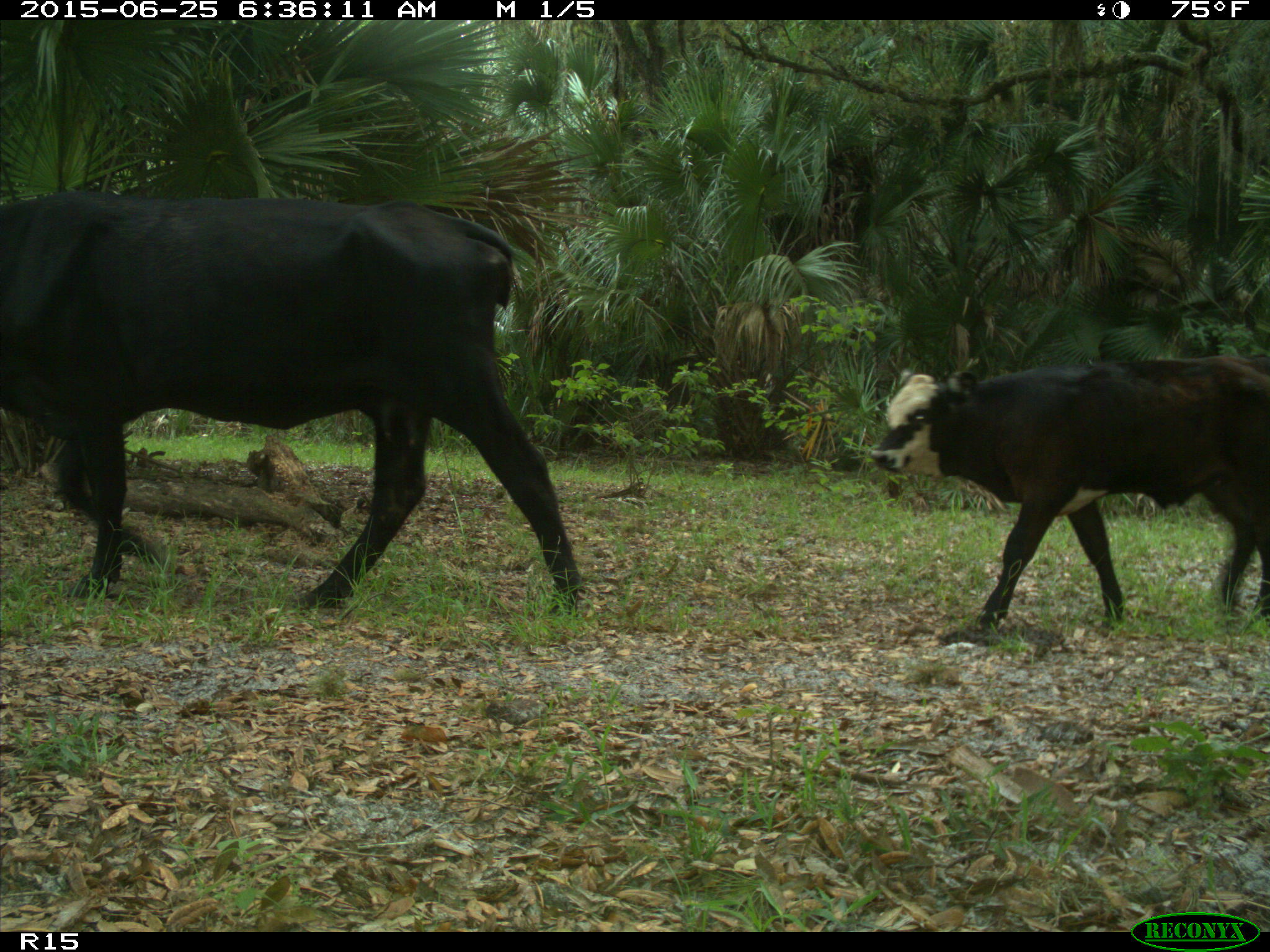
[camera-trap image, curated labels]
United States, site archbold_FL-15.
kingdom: Animalia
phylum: Chordata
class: Mammalia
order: Artiodactyla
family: Bovidae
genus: Bos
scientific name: Bos taurus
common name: domestic cow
Bos taurus (domestic cow).